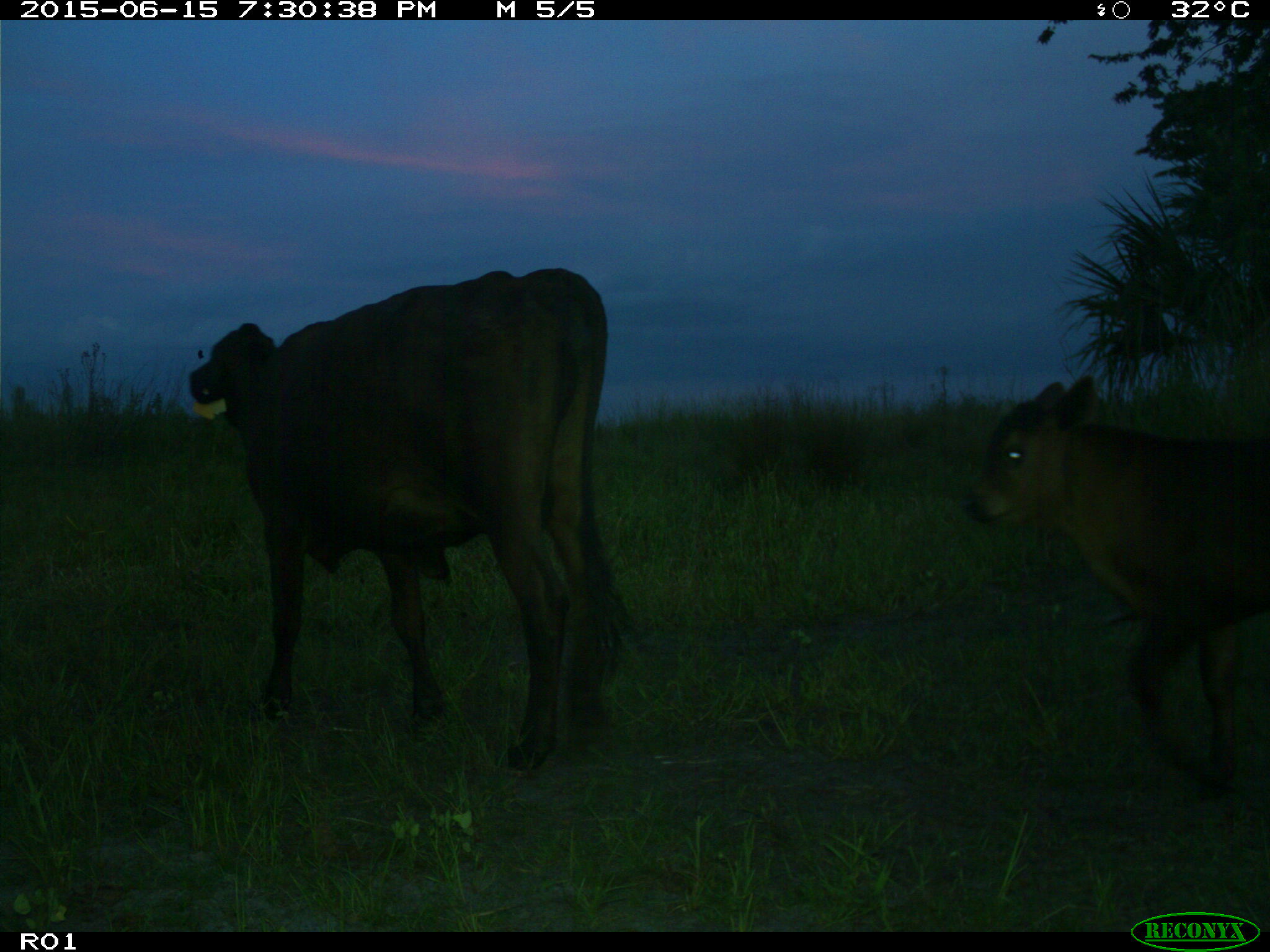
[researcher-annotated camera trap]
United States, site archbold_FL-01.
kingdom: Animalia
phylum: Chordata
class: Mammalia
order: Artiodactyla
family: Bovidae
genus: Bos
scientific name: Bos taurus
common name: domestic cow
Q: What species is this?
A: Bos taurus (domestic cow).